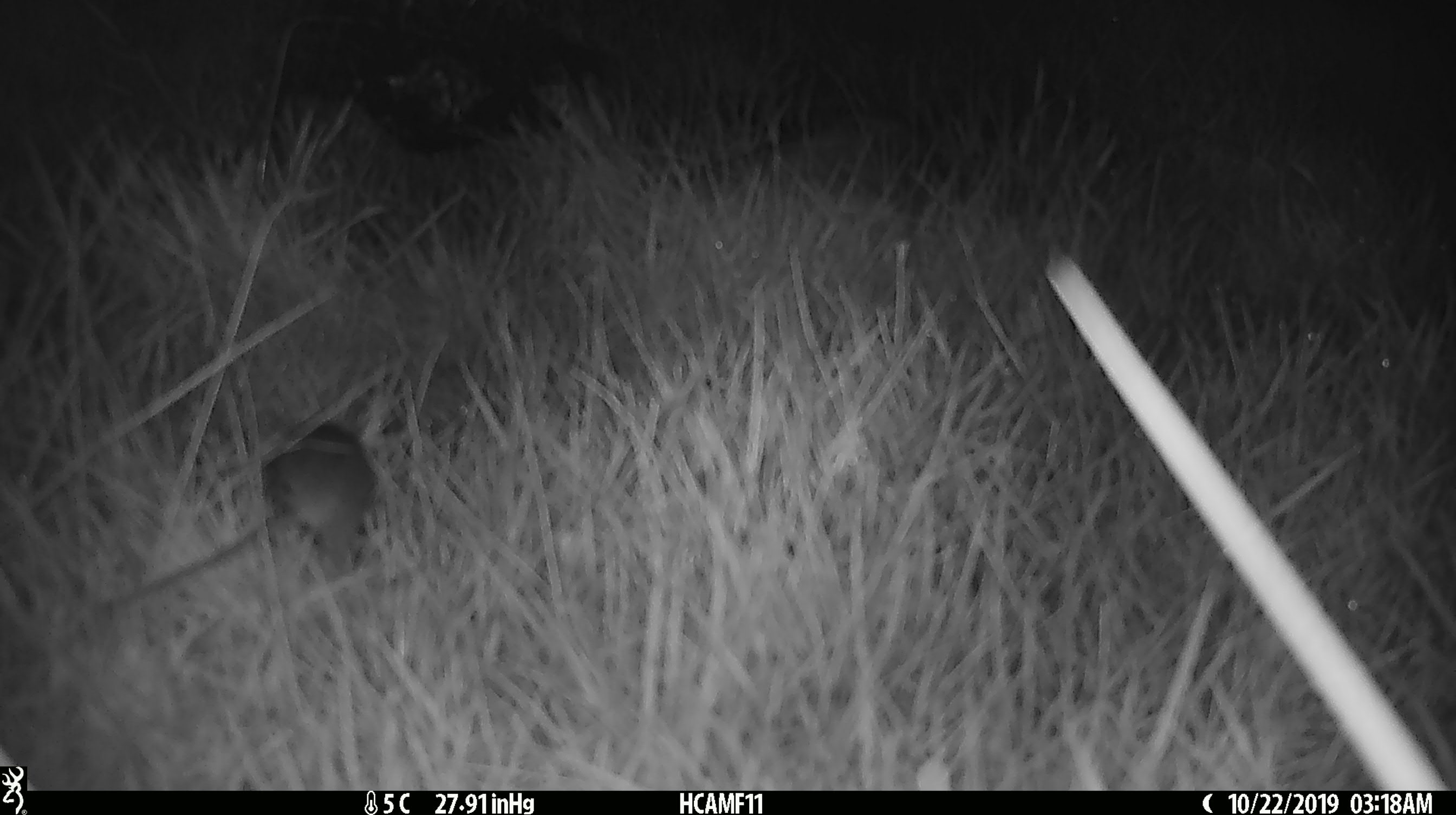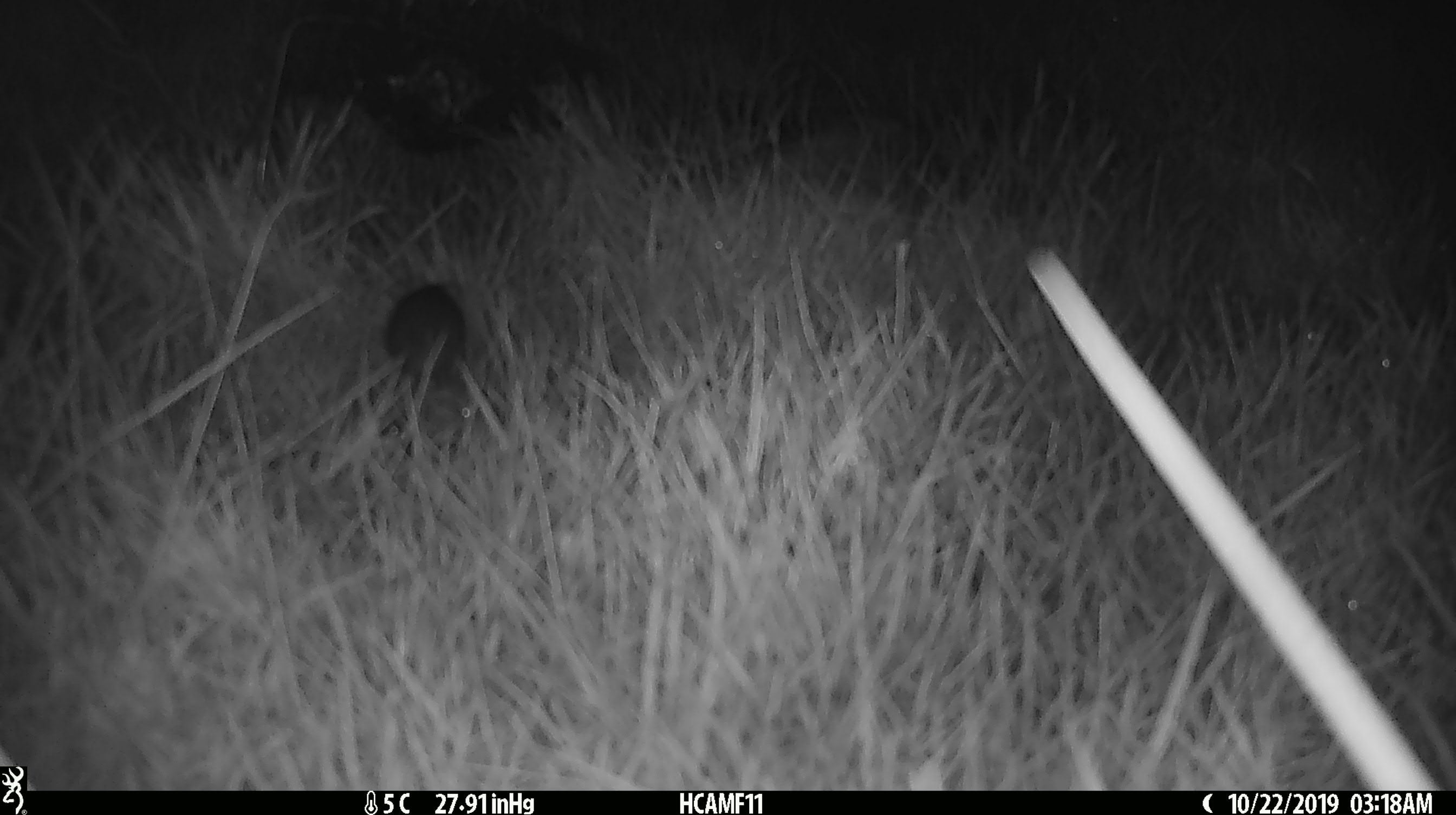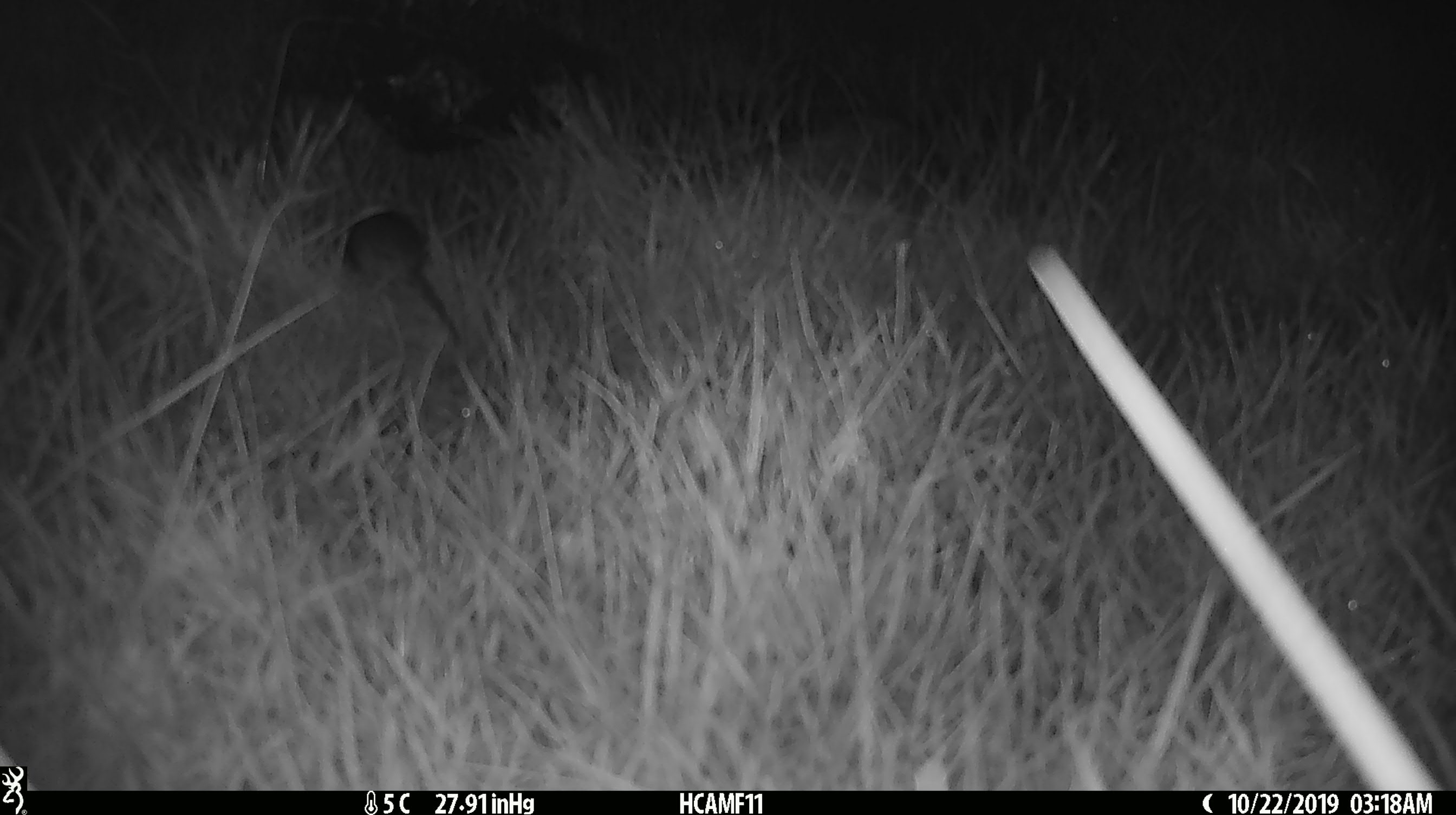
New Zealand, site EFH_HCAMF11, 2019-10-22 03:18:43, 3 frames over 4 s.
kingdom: Animalia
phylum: Chordata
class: Mammalia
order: Rodentia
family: Muridae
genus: Mus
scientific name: Mus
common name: mouse